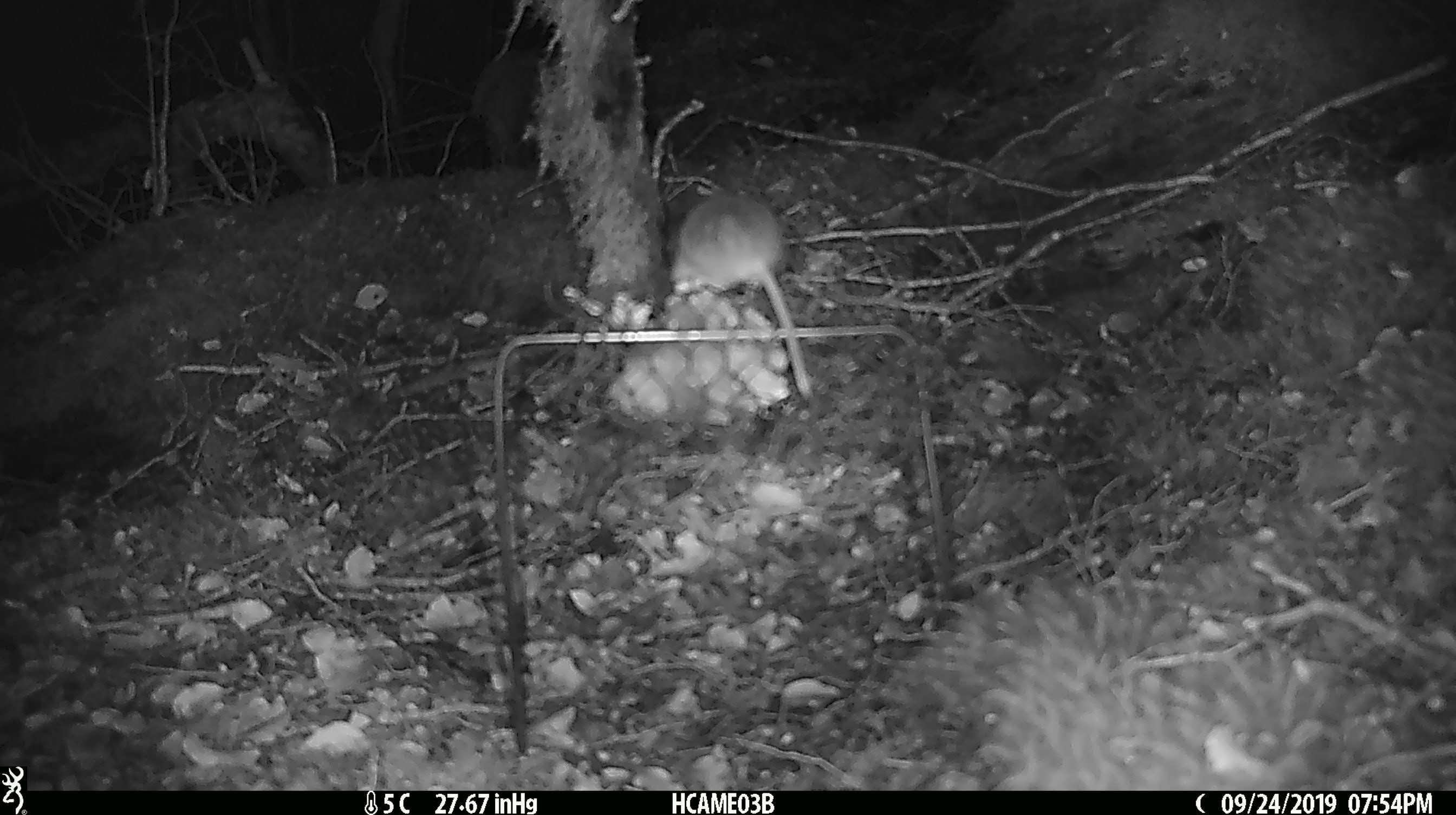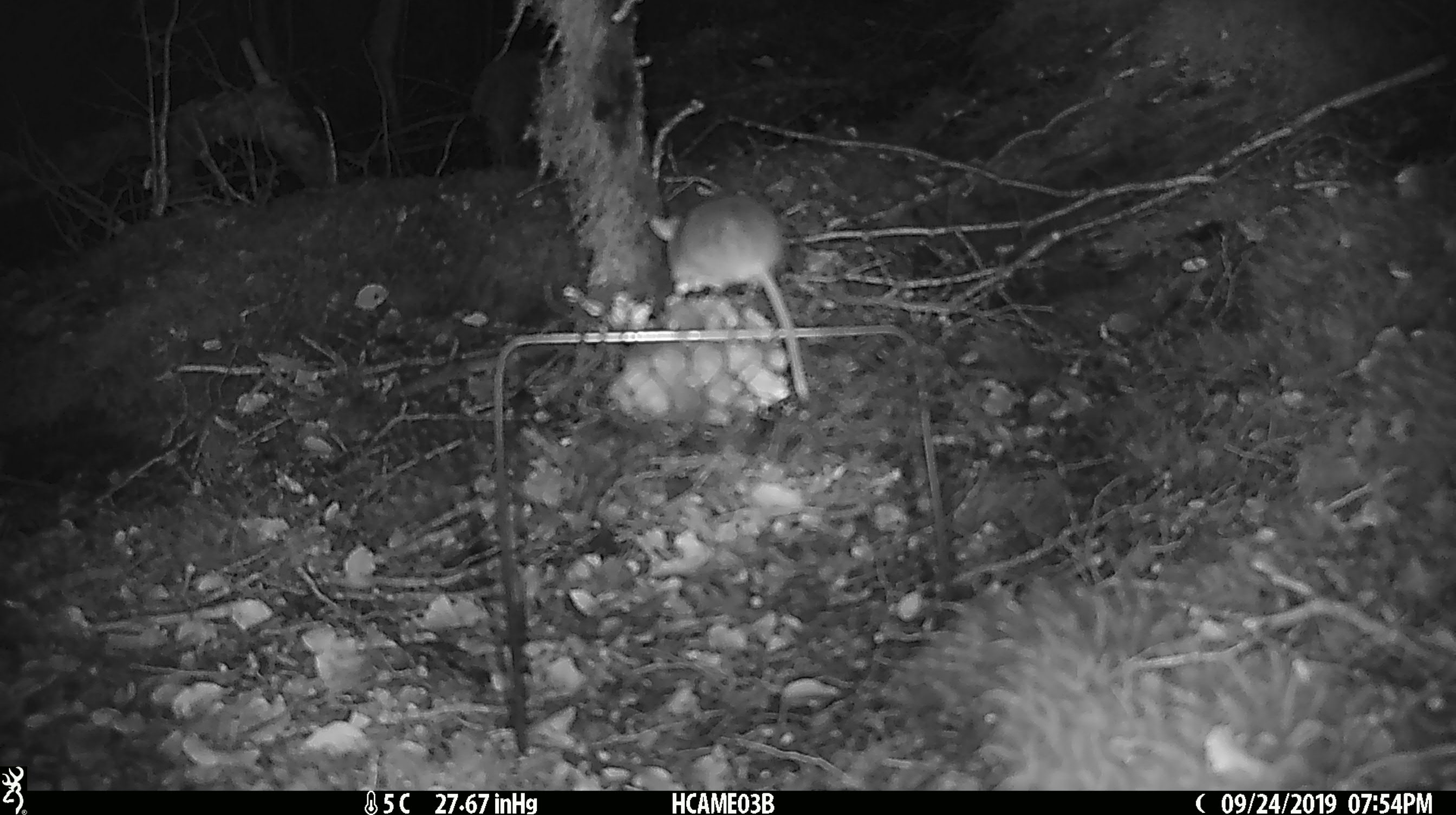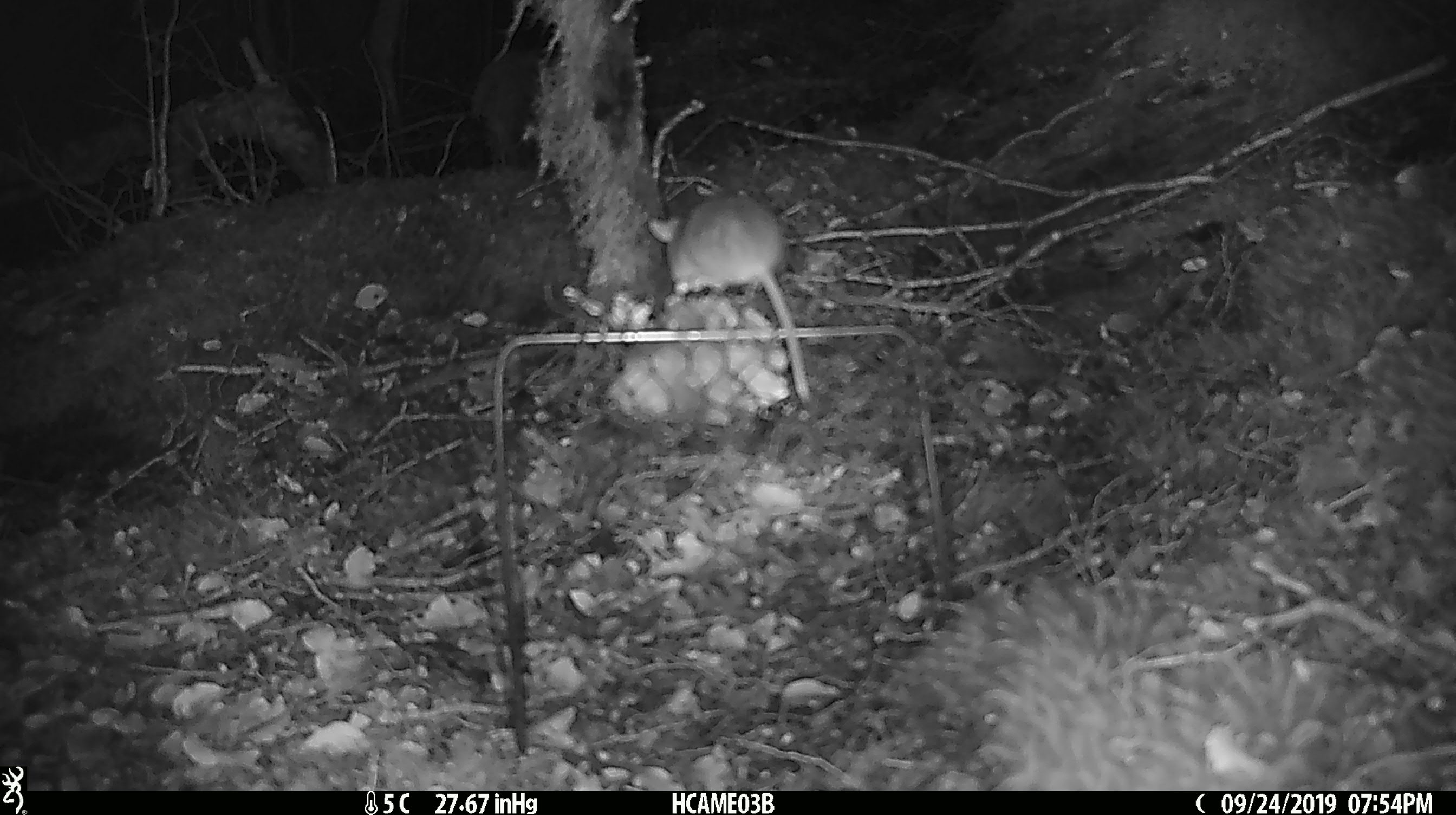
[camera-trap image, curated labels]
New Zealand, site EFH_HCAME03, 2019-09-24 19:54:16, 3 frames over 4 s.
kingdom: Animalia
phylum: Chordata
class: Mammalia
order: Rodentia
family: Muridae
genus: Mus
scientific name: Mus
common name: mouse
Mouse (Mus).